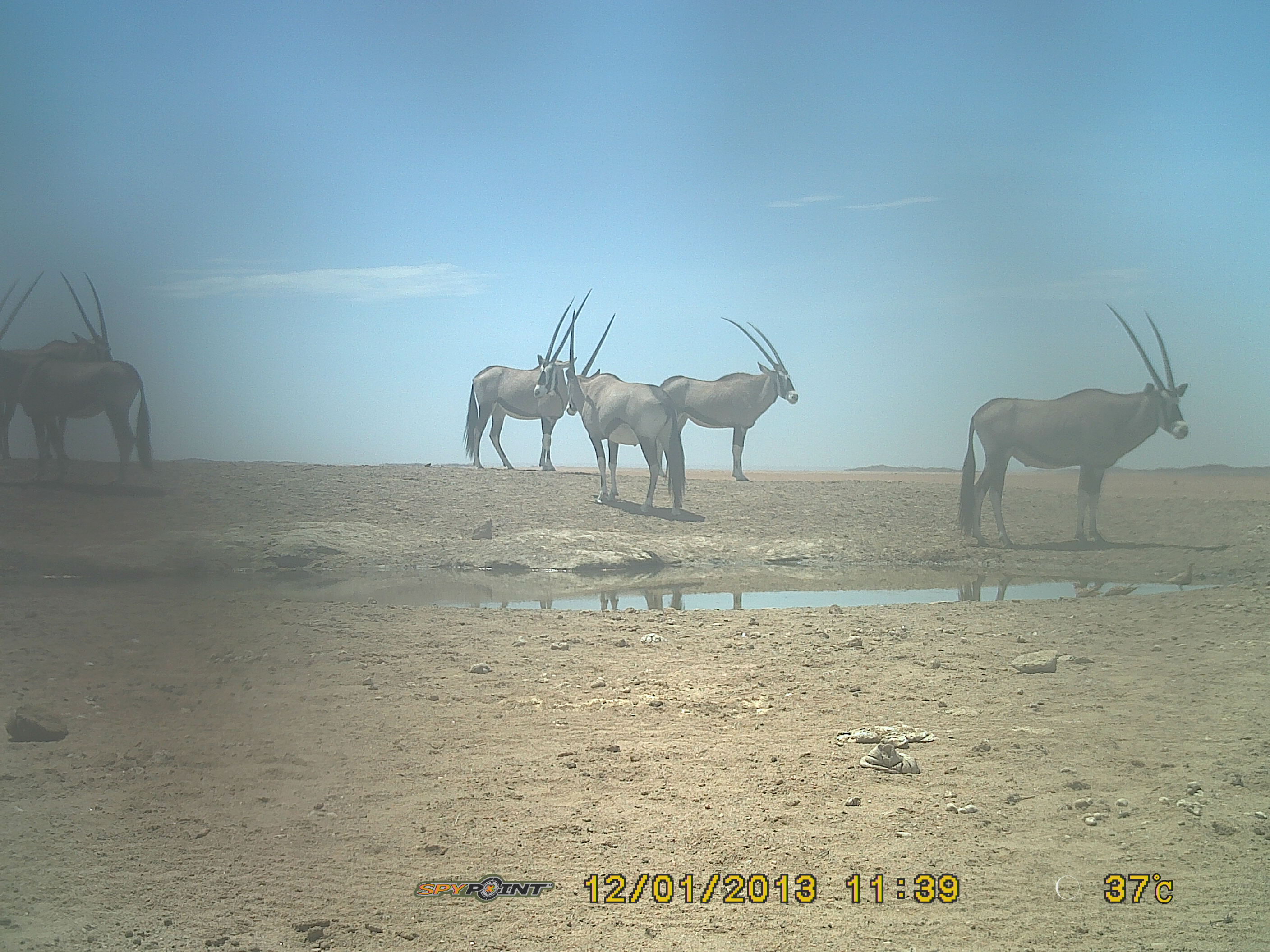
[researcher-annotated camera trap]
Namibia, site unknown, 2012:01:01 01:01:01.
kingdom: Animalia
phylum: Chordata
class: Mammalia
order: Artiodactyla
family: Bovidae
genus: Oryx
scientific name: Oryx gazella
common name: gemsbok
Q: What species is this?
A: Oryx gazella (gemsbok).